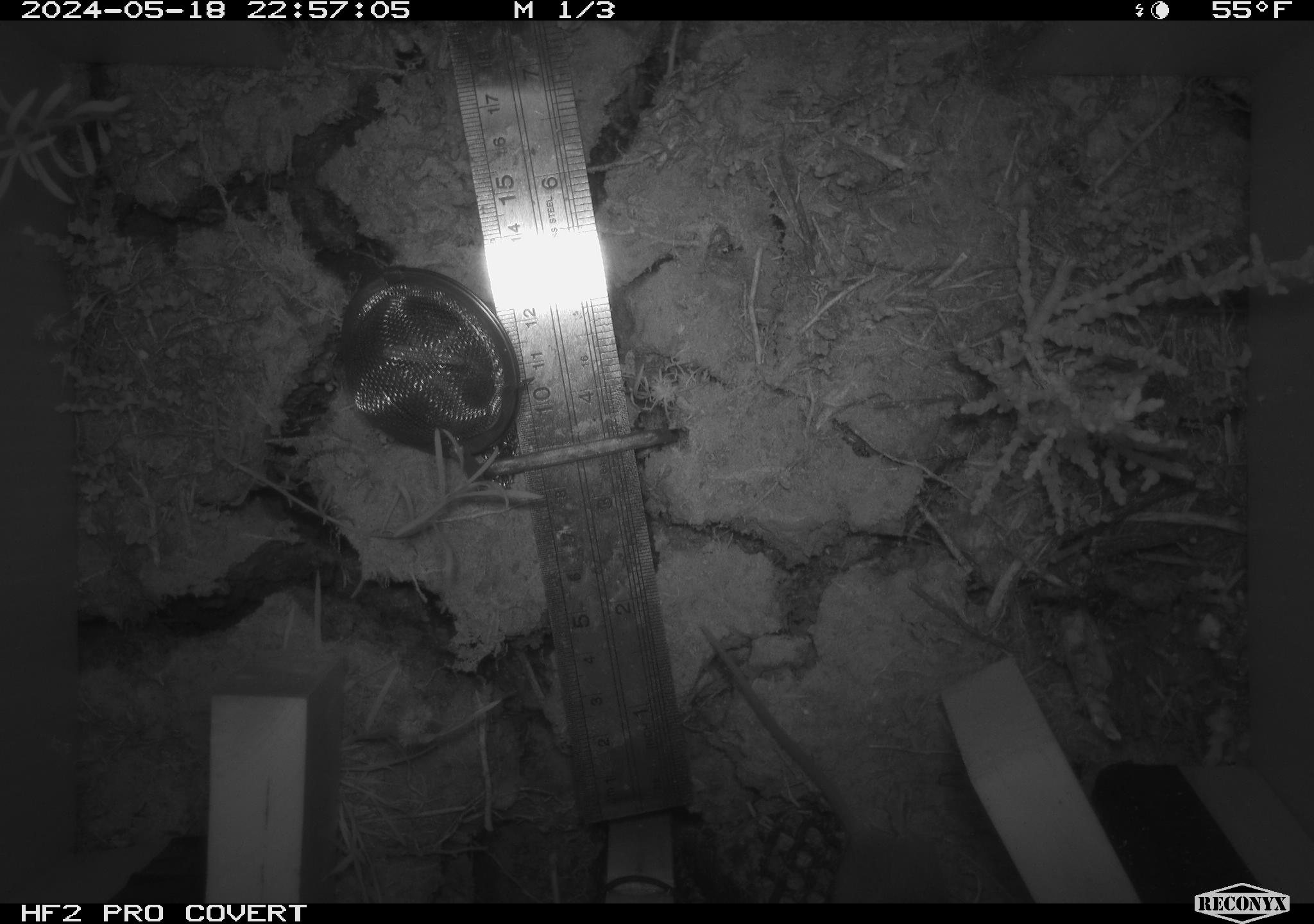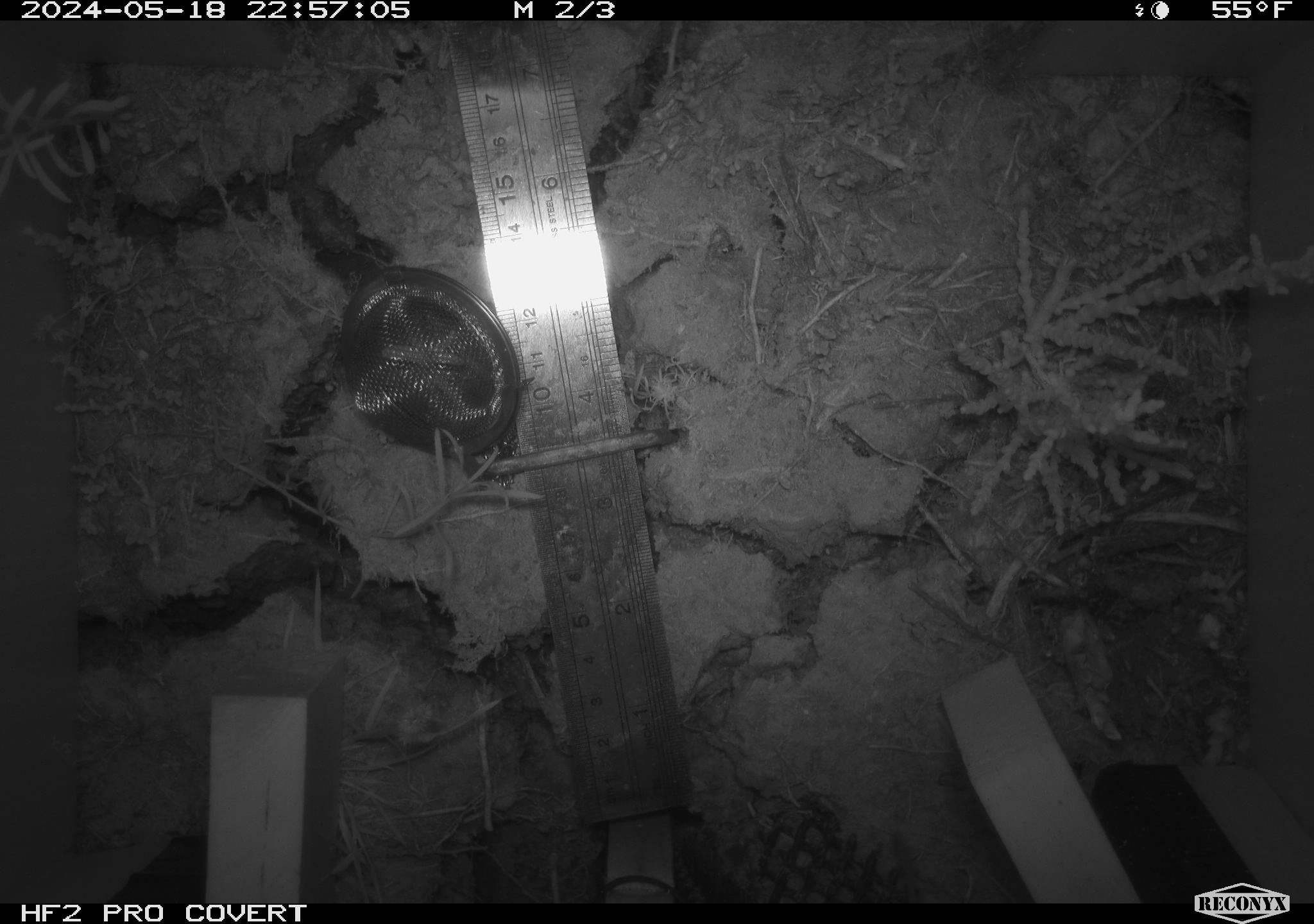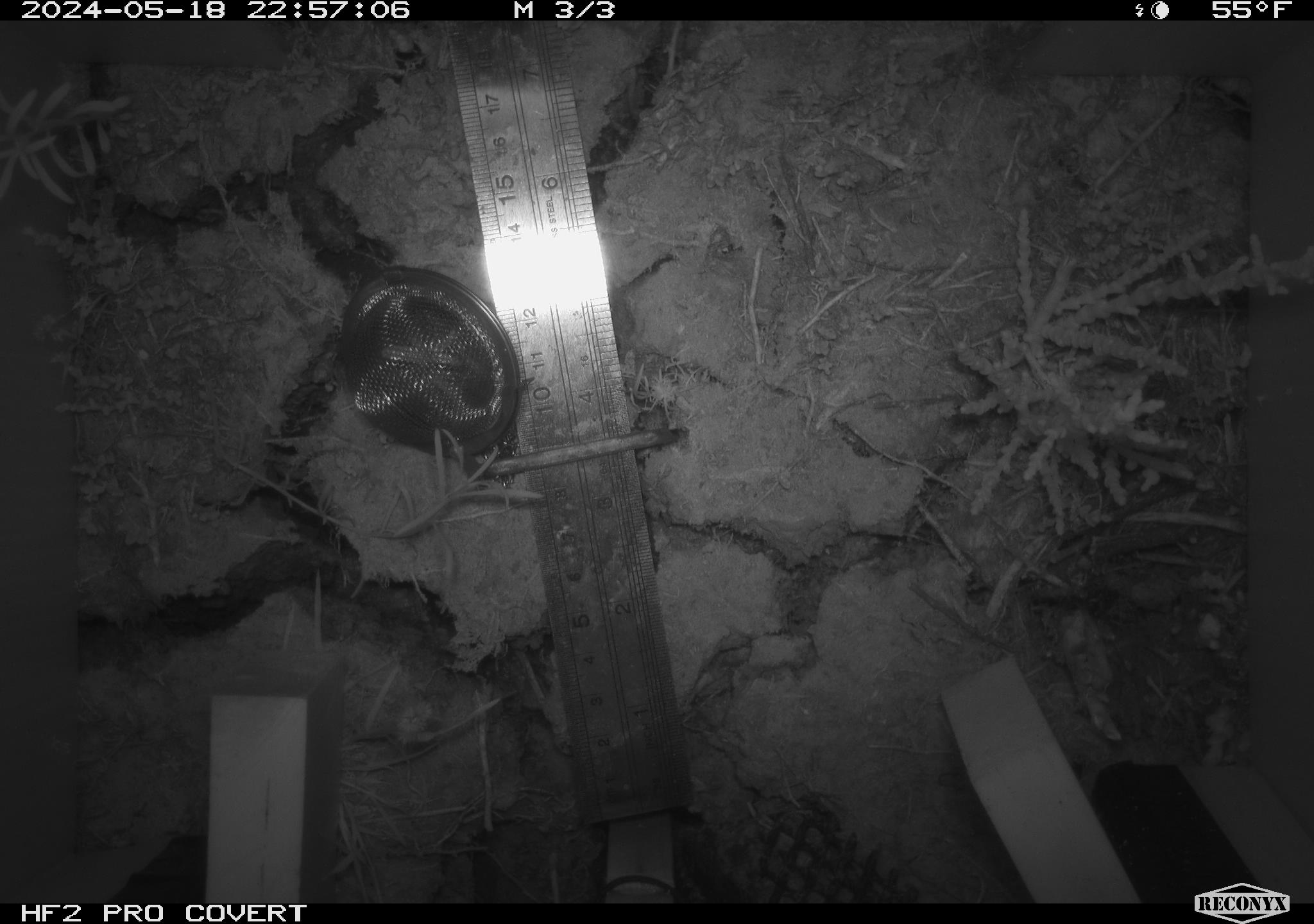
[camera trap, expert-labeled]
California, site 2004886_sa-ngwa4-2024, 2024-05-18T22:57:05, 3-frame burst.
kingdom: Animalia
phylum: Chordata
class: Mammalia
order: Rodentia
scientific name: Rodentia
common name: mouse species